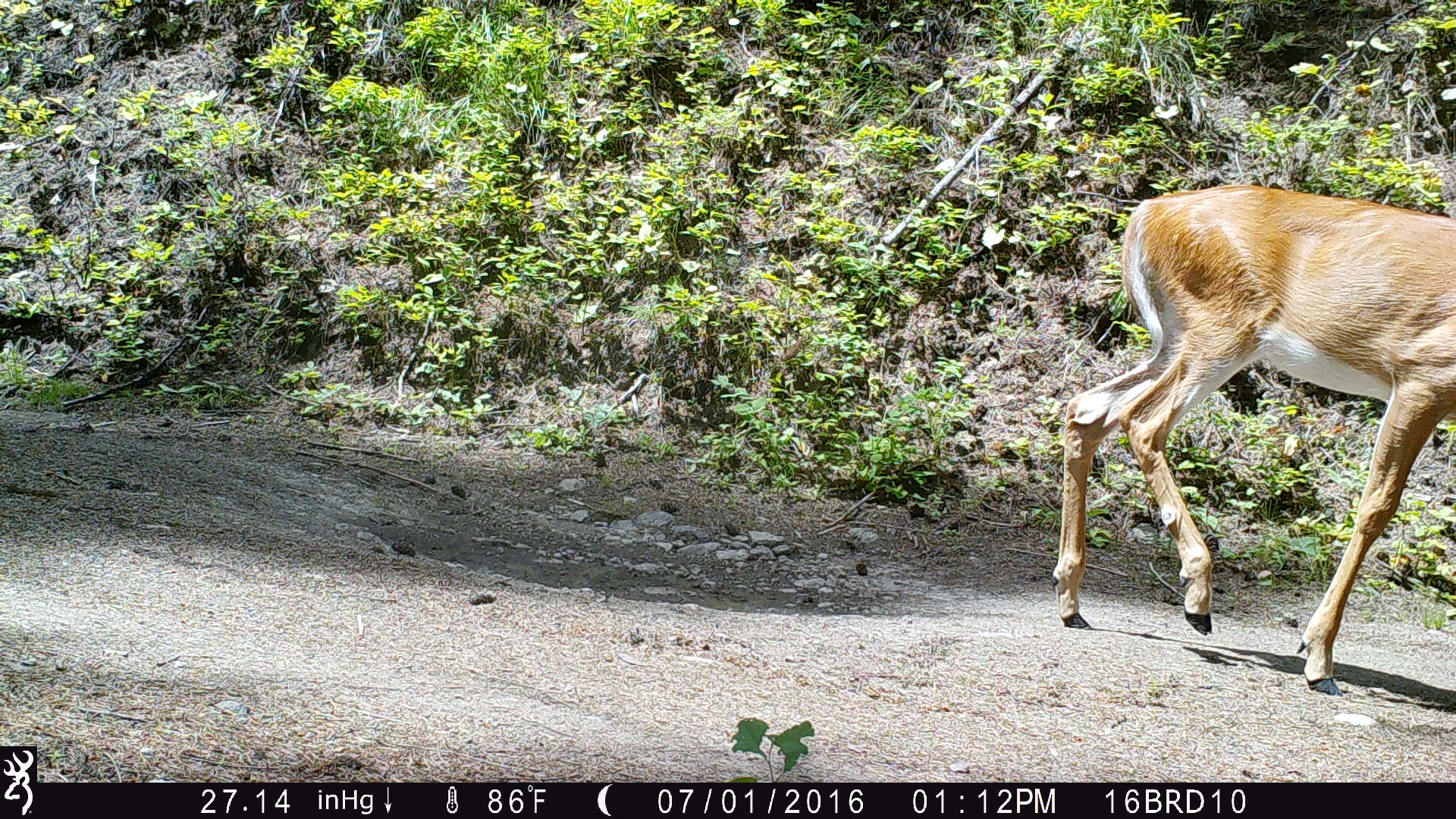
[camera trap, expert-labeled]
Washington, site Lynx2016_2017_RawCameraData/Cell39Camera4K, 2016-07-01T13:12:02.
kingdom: Animalia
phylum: Chordata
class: Mammalia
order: Artiodactyla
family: Cervidae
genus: Odocoileus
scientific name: Odocoileus virginianus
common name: white-tailed deer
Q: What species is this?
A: Odocoileus virginianus (white-tailed deer).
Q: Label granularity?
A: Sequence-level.